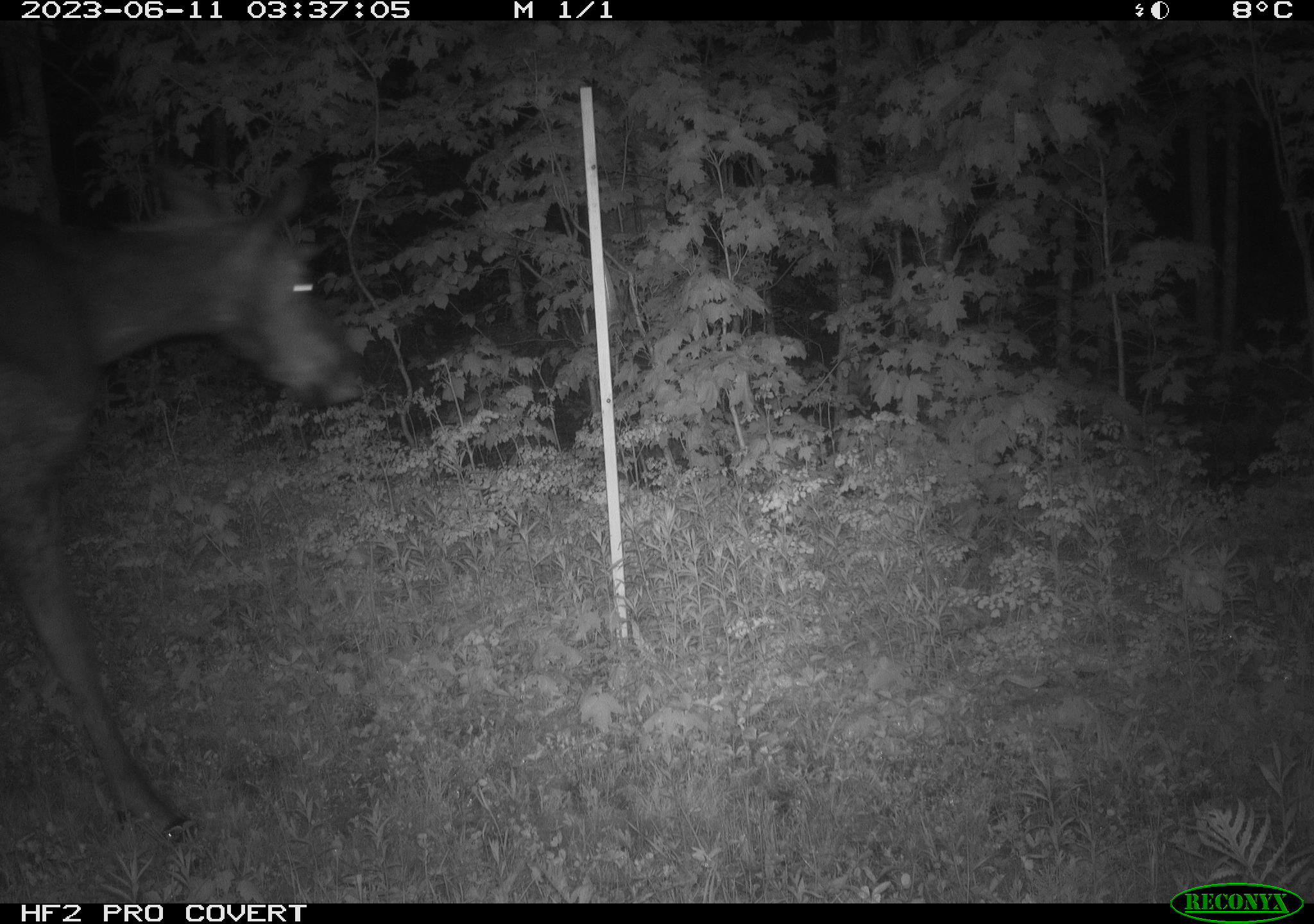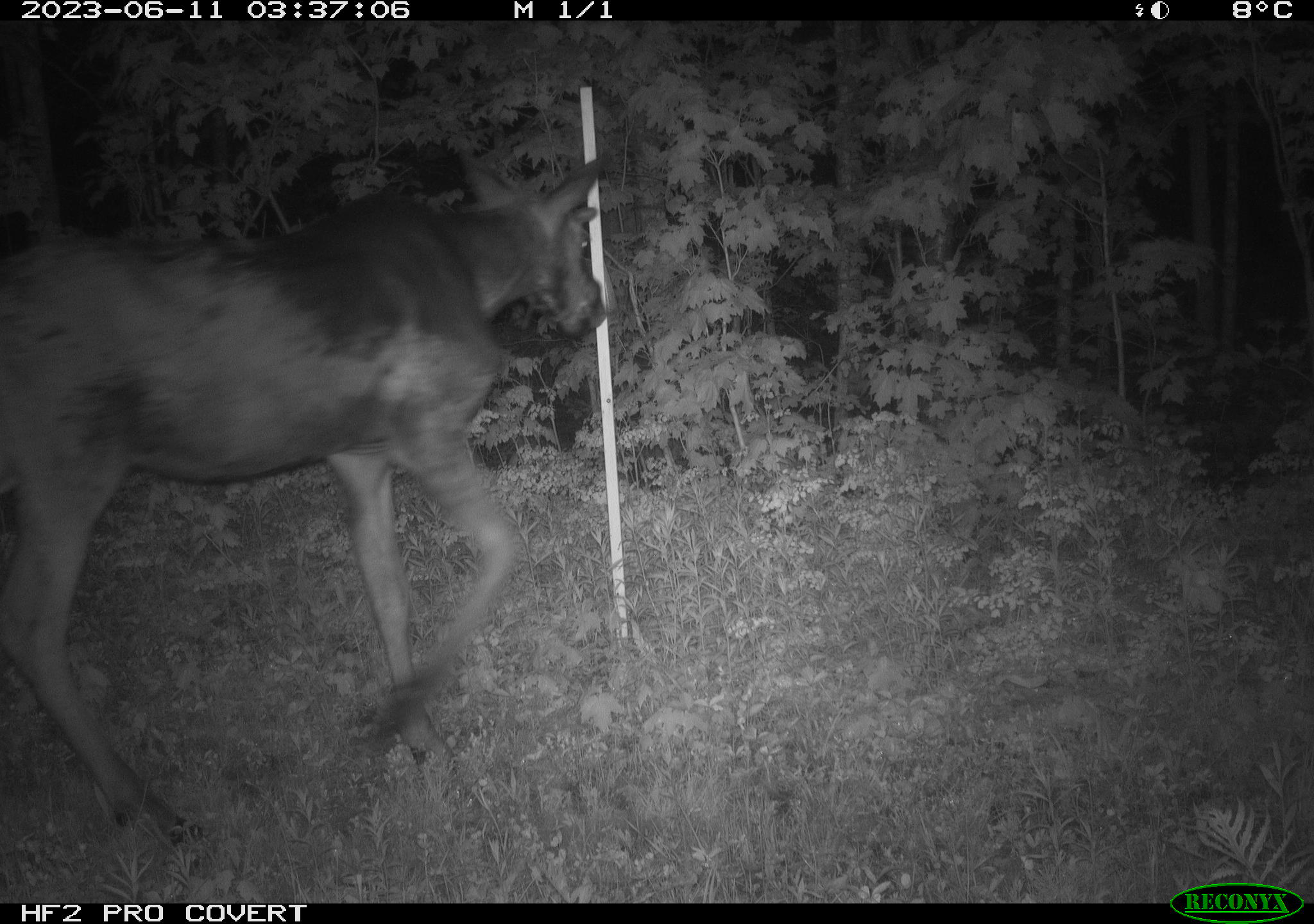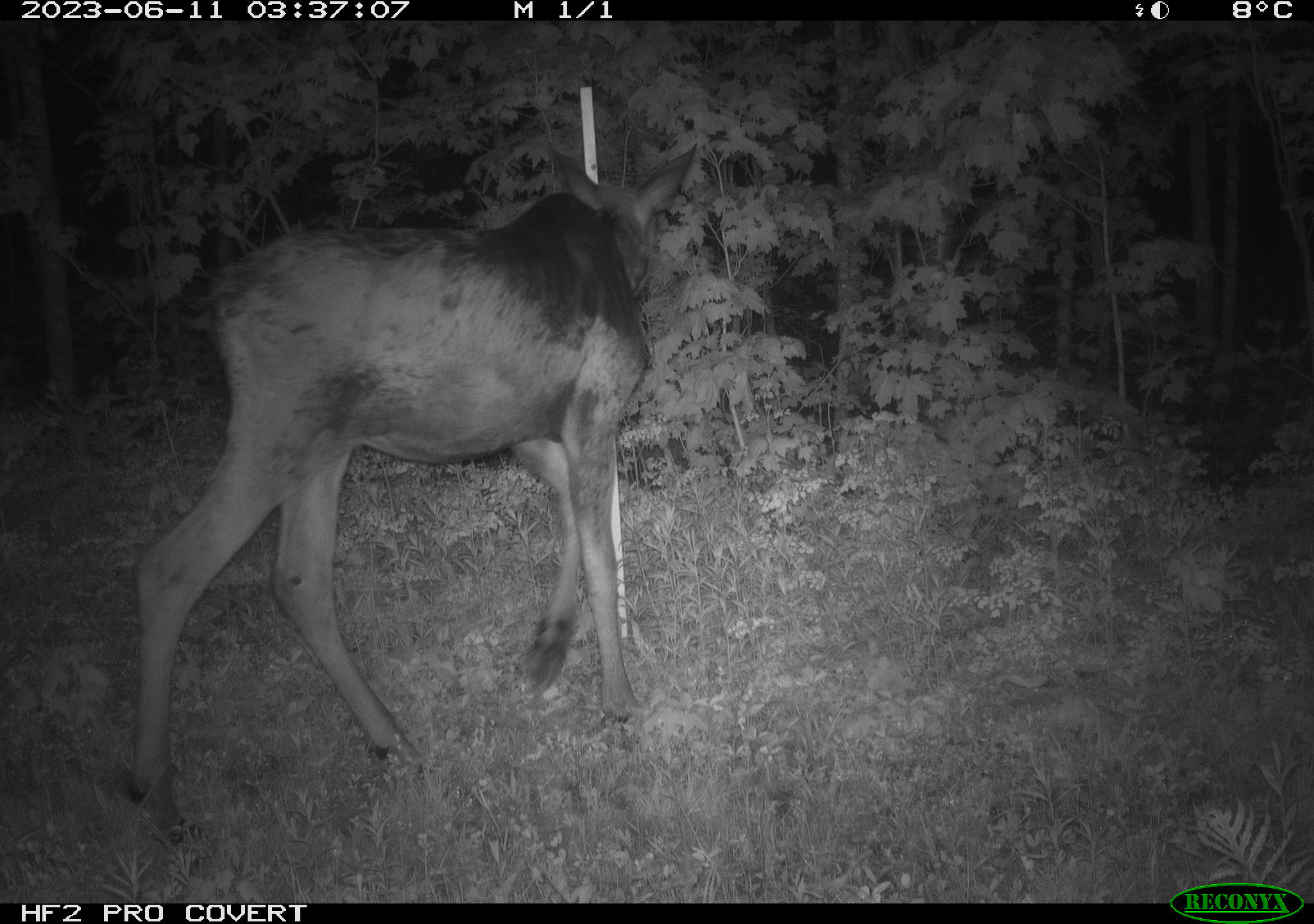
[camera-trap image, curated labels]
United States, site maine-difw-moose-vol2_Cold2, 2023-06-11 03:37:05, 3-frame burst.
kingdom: Animalia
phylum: Chordata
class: Mammalia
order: Artiodactyla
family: Cervidae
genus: Alces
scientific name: Alces alces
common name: moose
Moose (Alces alces).